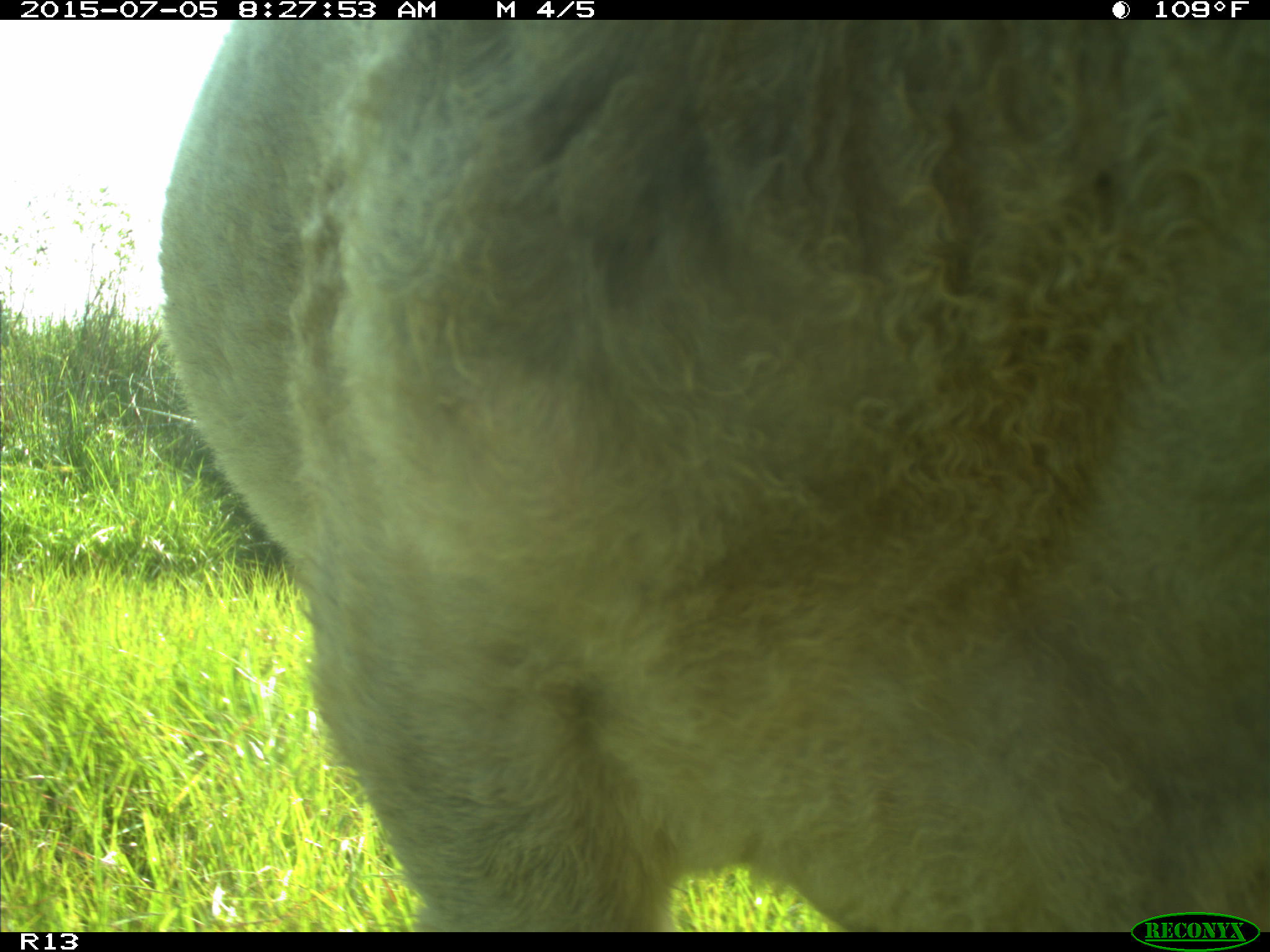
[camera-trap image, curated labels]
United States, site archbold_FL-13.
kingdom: Animalia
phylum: Chordata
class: Mammalia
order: Artiodactyla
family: Bovidae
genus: Bos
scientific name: Bos taurus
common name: domestic cow